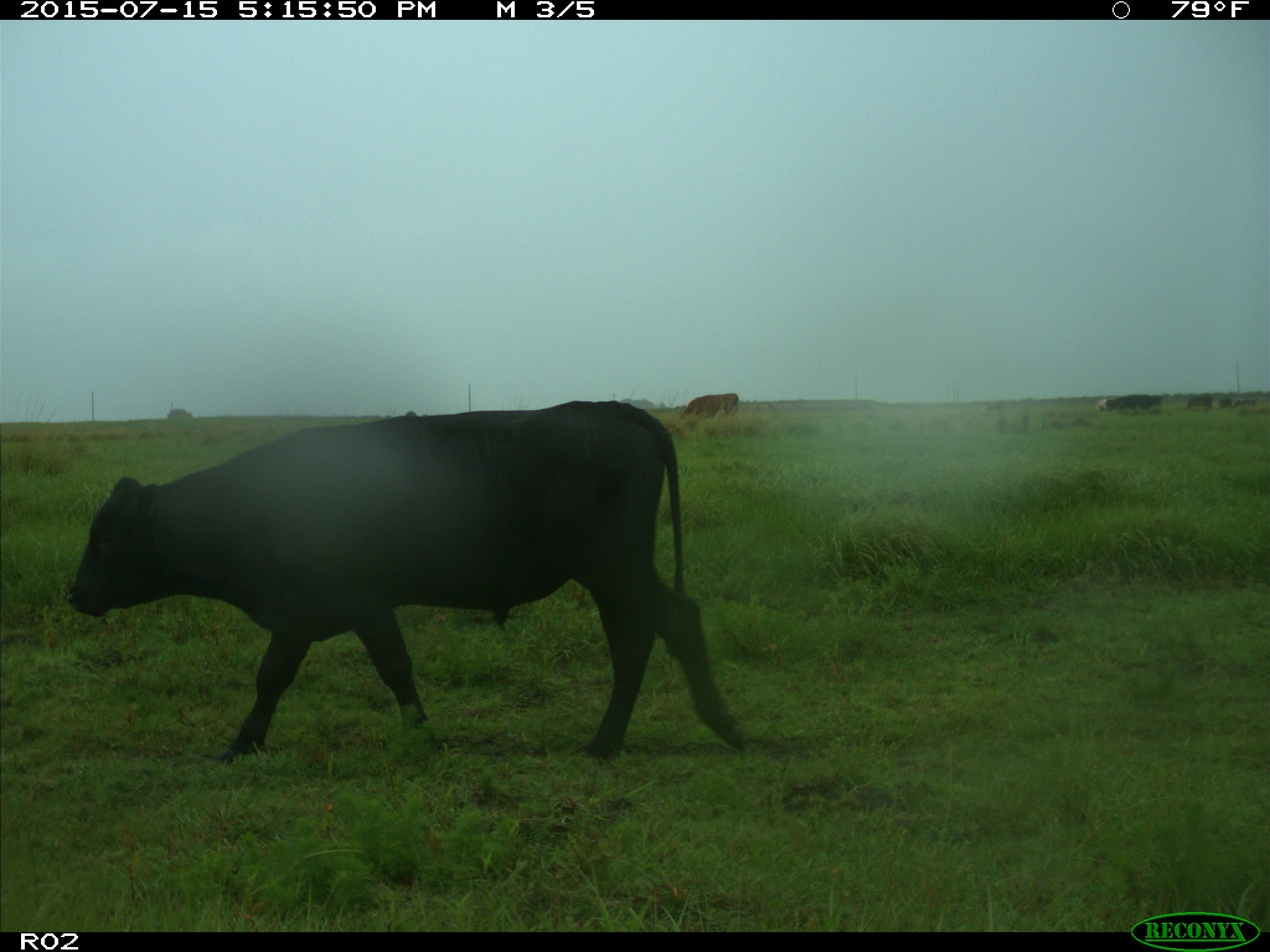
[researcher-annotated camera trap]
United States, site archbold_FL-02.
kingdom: Animalia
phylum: Chordata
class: Mammalia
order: Artiodactyla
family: Bovidae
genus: Bos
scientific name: Bos taurus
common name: domestic cow